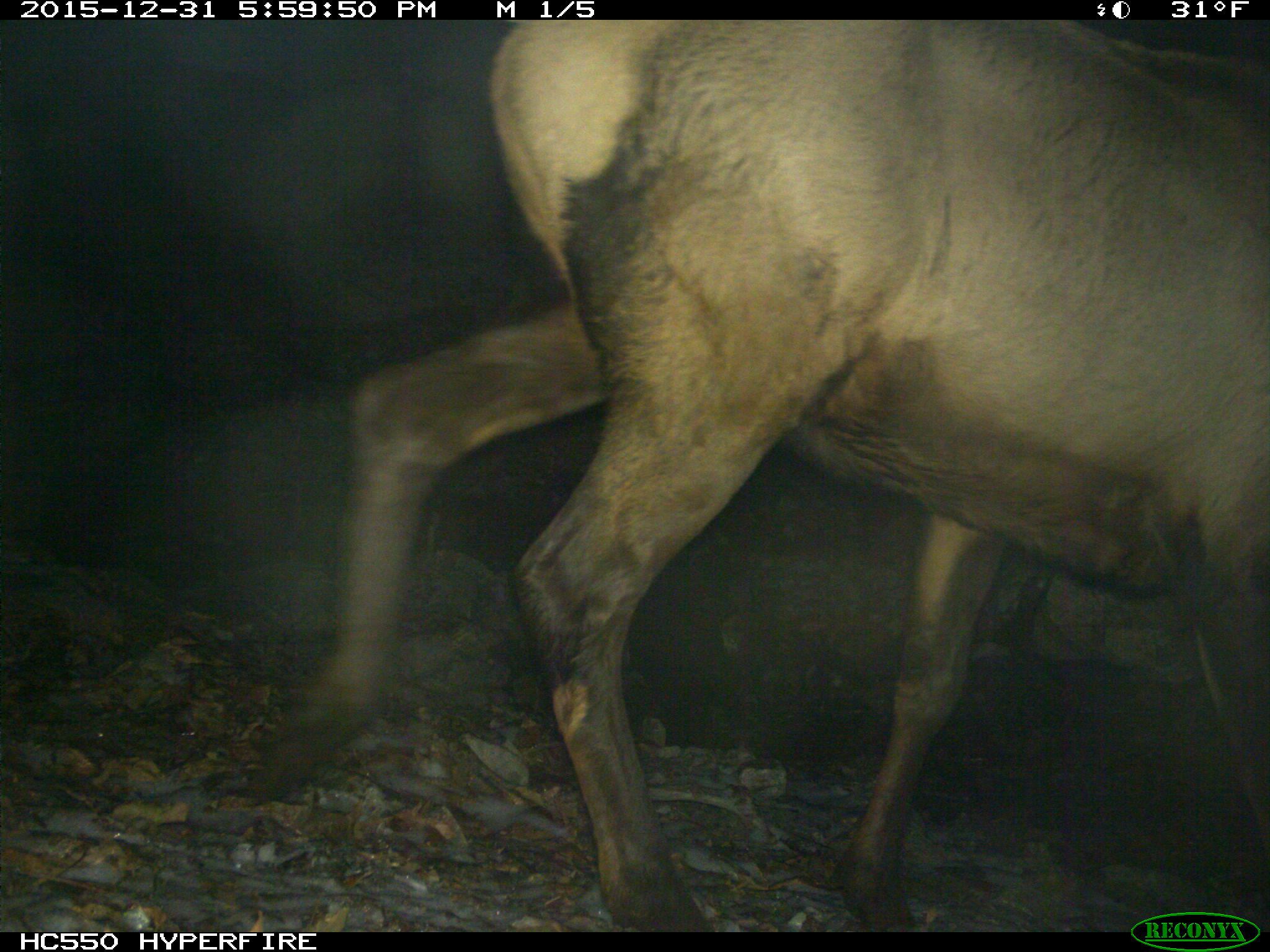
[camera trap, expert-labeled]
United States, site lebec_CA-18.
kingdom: Animalia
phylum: Chordata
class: Mammalia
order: Artiodactyla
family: Cervidae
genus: Cervus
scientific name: Cervus canadensis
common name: elk